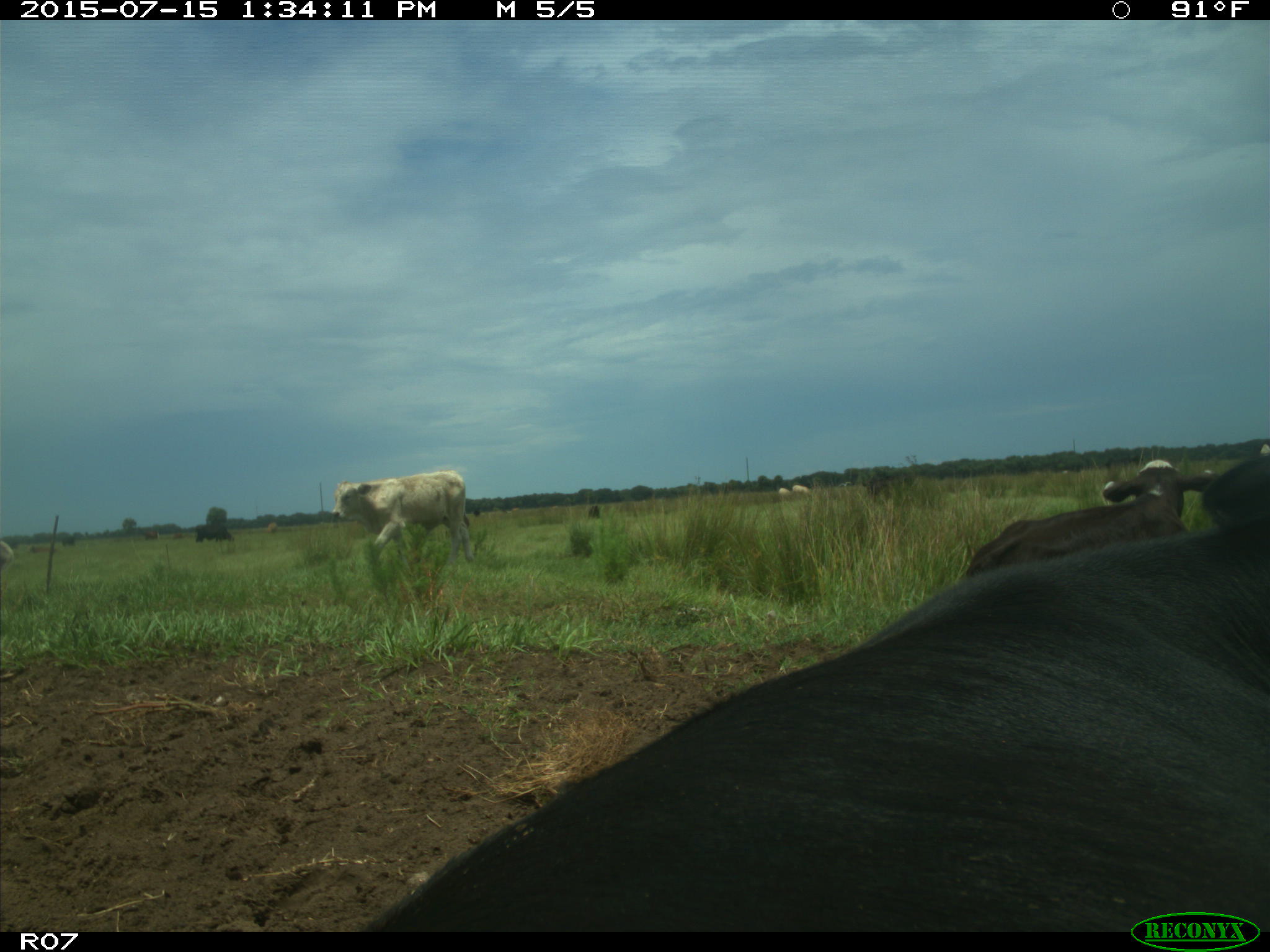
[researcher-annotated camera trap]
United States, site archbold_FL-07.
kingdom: Animalia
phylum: Chordata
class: Mammalia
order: Artiodactyla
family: Bovidae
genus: Bos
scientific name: Bos taurus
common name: domestic cow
Bos taurus (domestic cow).